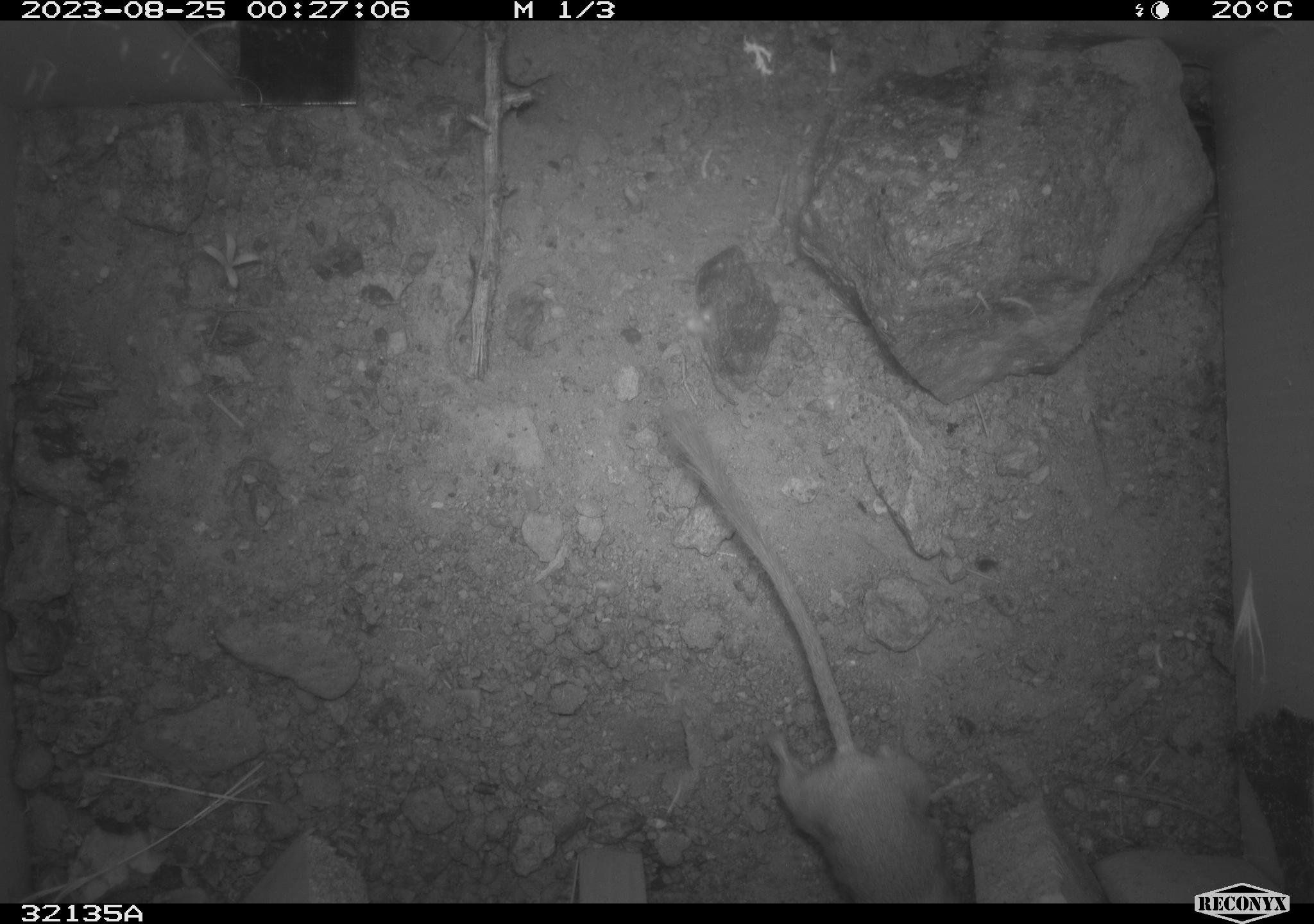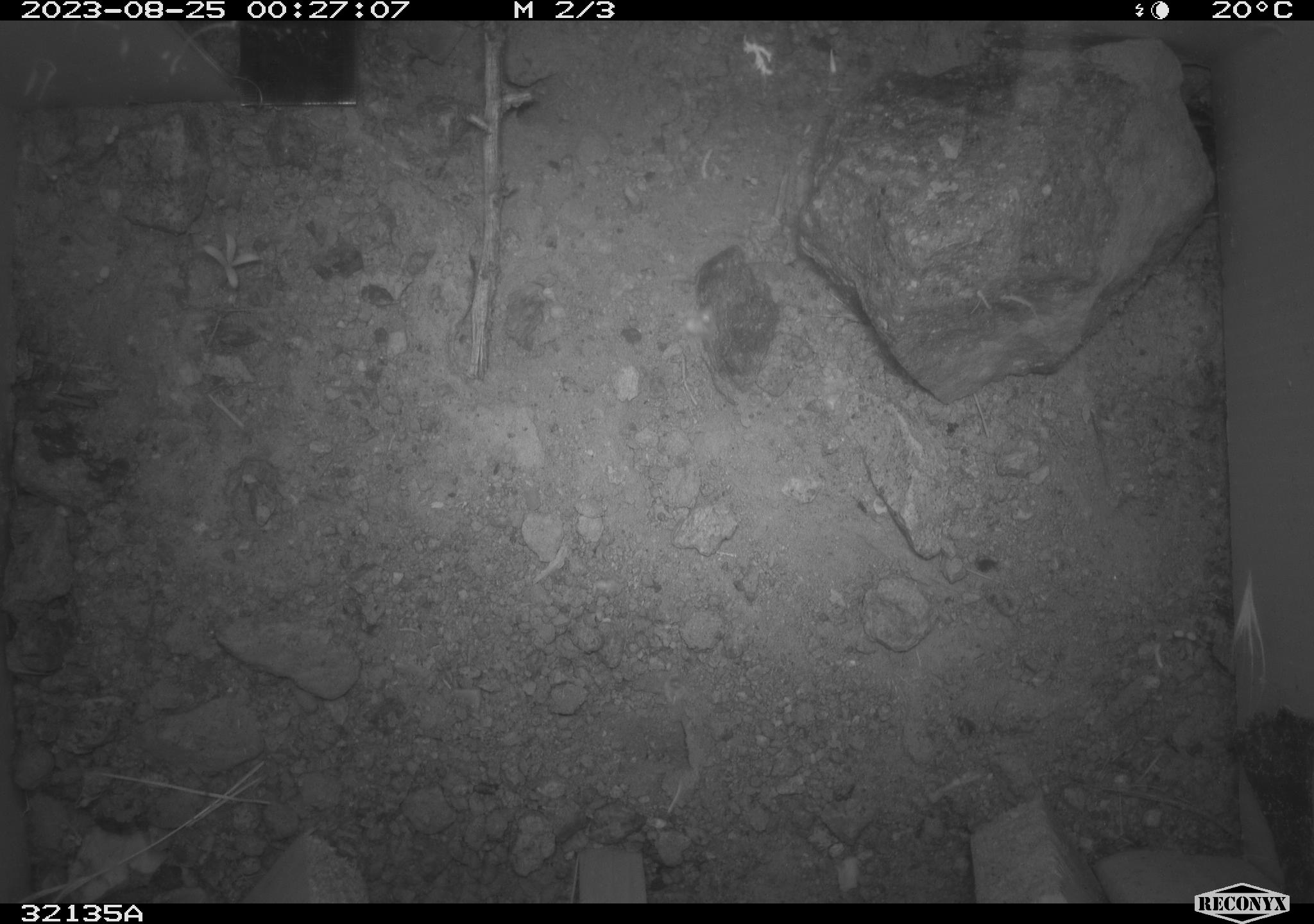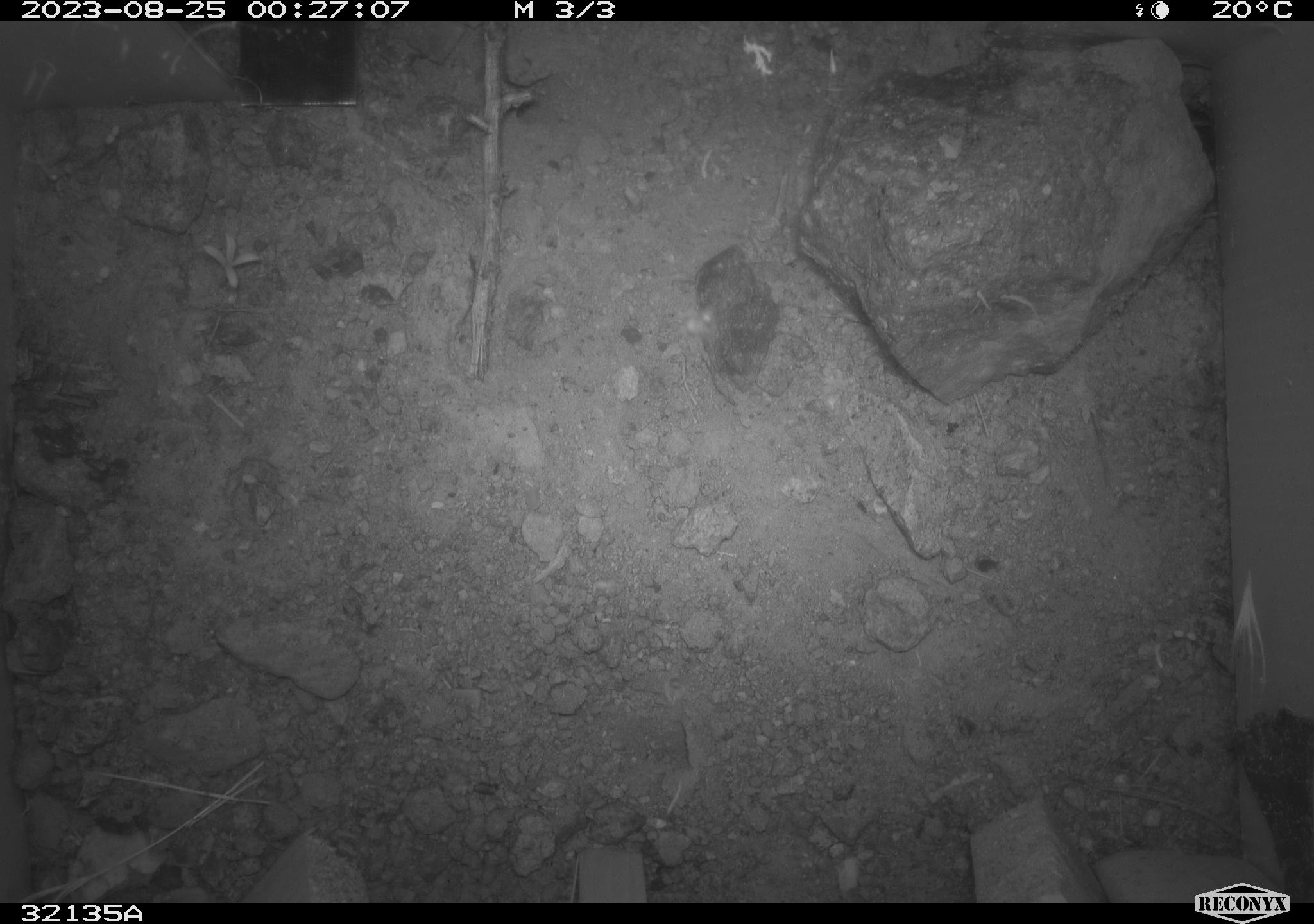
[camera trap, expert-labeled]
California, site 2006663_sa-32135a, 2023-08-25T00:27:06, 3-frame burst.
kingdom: Animalia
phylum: Chordata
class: Mammalia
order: Rodentia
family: Heteromyidae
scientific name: Heteromyidae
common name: kangaroo rats and pocket mice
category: heteromyidae family